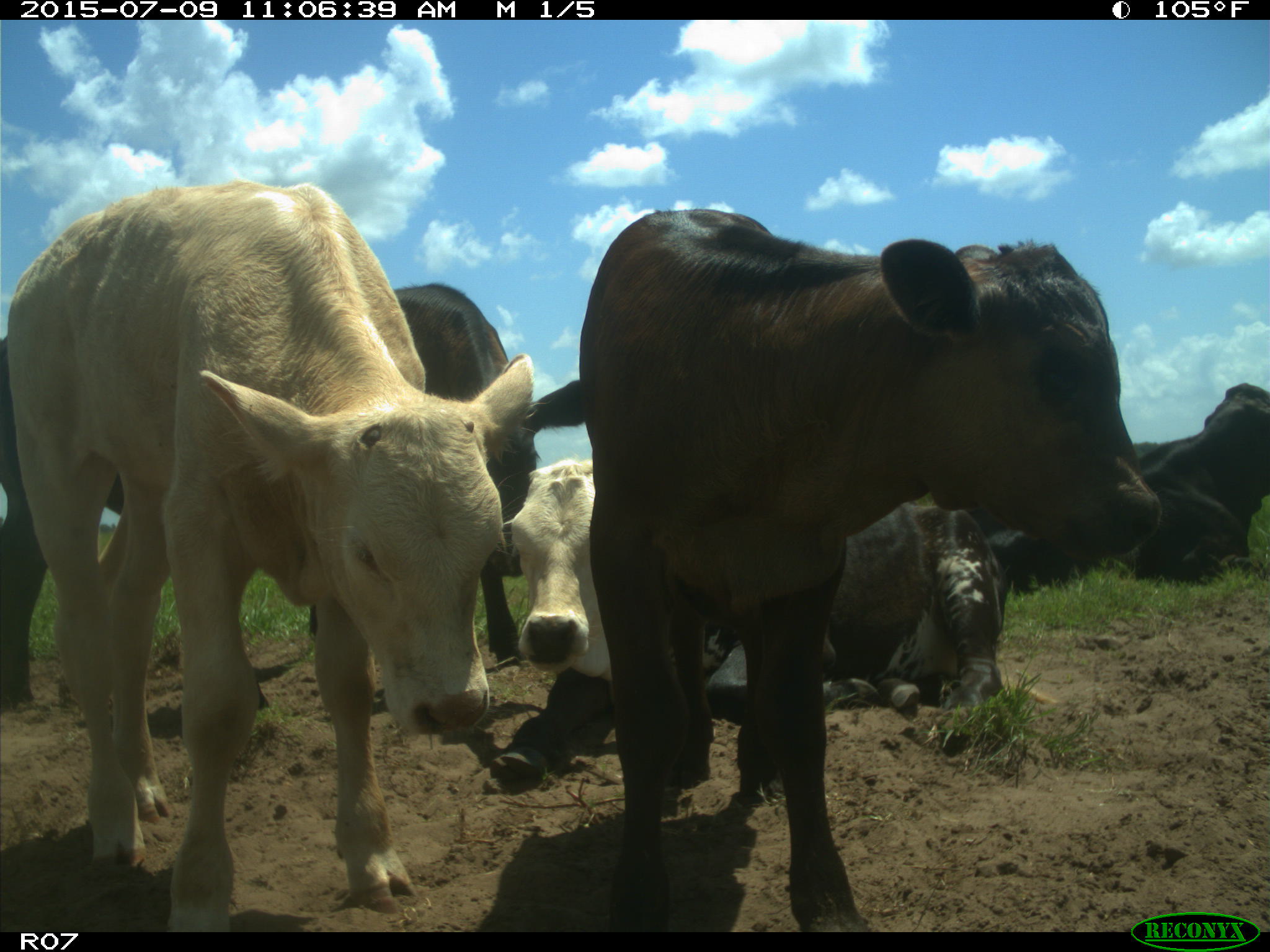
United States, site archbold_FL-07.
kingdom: Animalia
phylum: Chordata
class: Mammalia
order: Artiodactyla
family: Bovidae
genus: Bos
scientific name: Bos taurus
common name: domestic cow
Bos taurus (domestic cow).